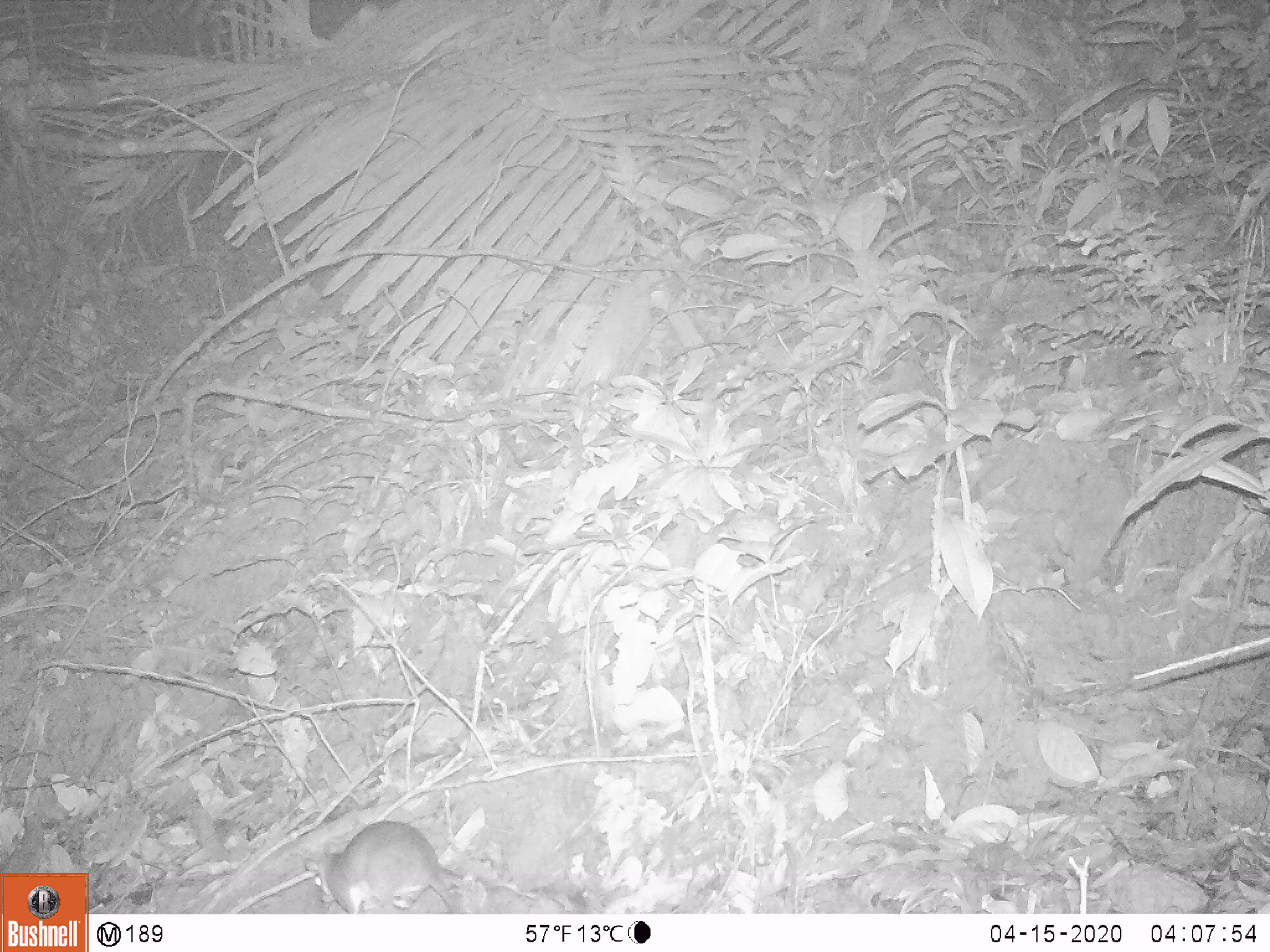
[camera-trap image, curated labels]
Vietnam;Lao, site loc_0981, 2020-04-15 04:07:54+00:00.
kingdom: Animalia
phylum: Chordata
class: Mammalia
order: Rodentia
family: Muridae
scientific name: Muridae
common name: old-world mice and rats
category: unidentified murid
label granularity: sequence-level